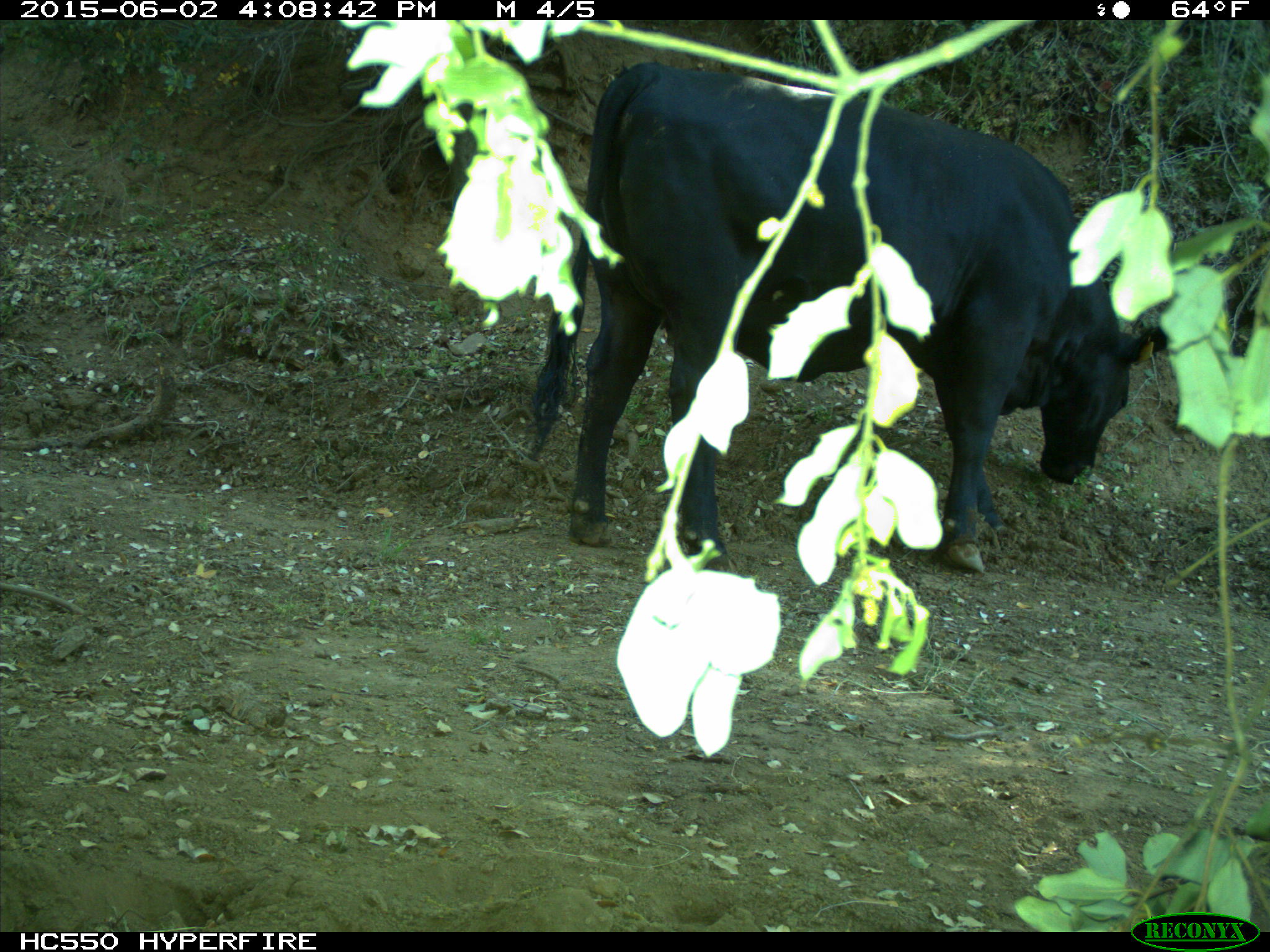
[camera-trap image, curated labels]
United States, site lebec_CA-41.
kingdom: Animalia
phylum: Chordata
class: Mammalia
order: Artiodactyla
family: Bovidae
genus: Bos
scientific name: Bos taurus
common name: domestic cow